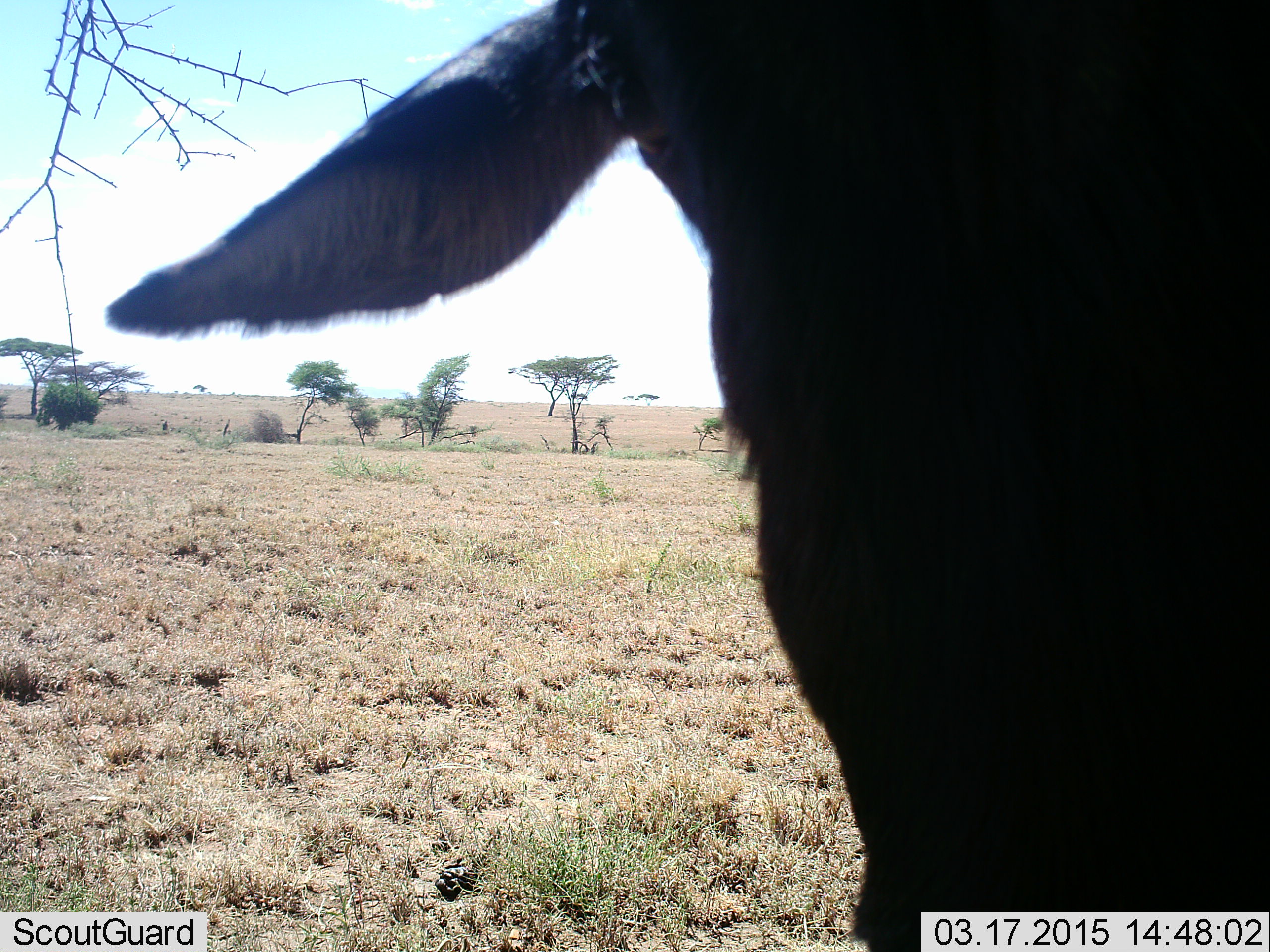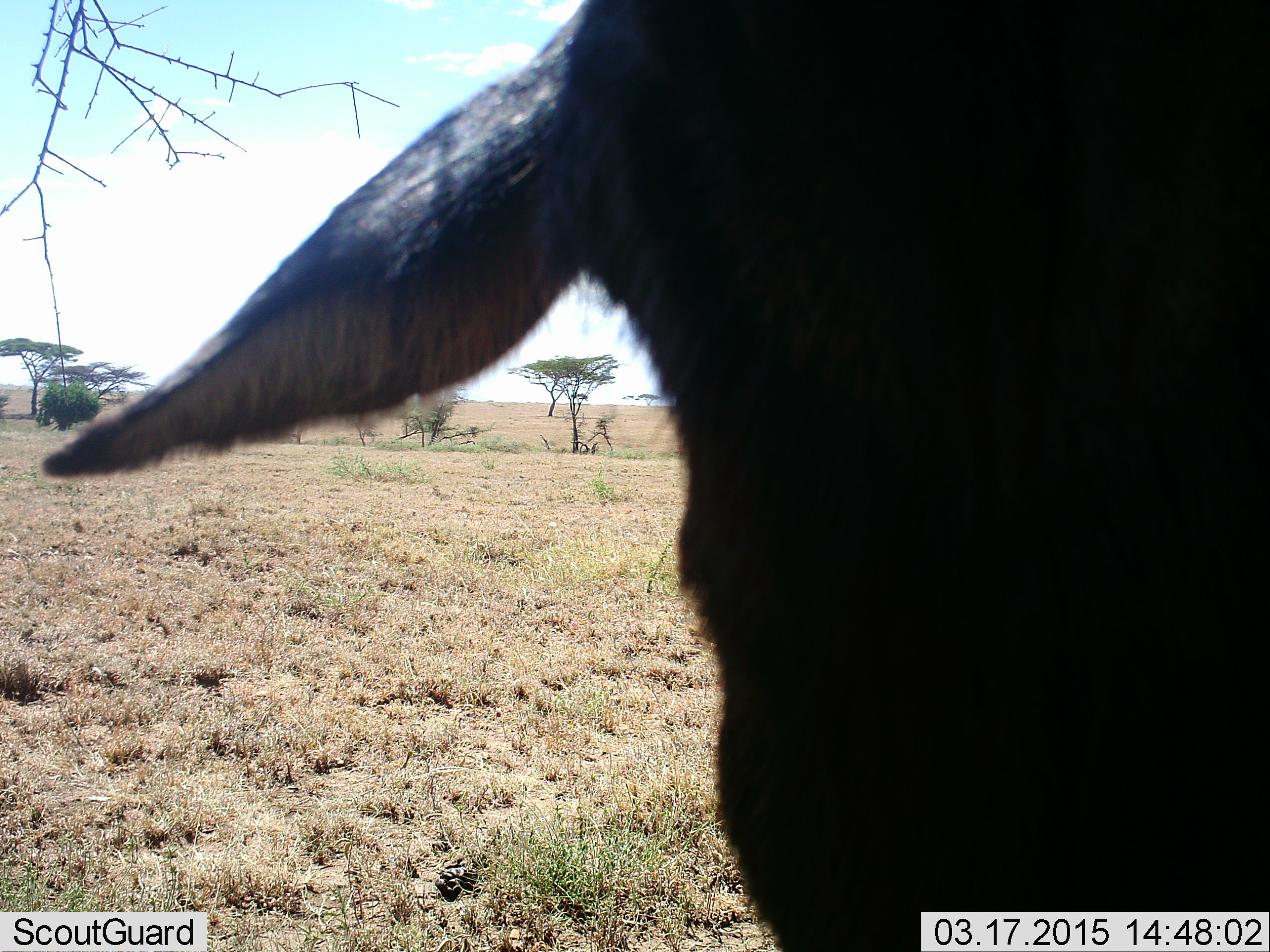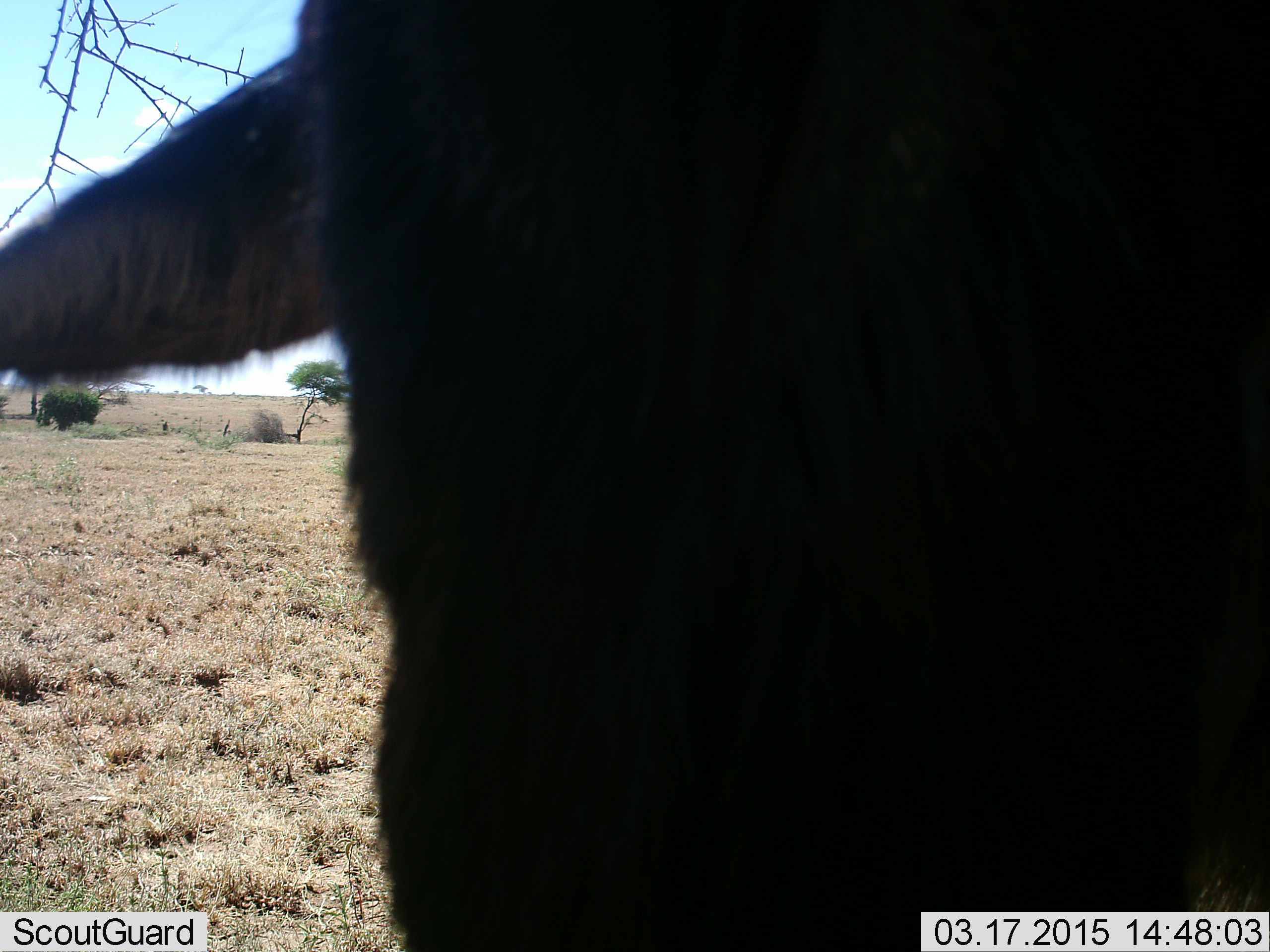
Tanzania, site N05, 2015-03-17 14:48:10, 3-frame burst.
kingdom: Animalia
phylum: Chordata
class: Mammalia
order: Artiodactyla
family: Bovidae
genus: Connochaetes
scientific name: Connochaetes taurinus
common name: blue wildebeest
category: wildebeest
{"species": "wildebeest (blue wildebeest) (Connochaetes taurinus)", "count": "1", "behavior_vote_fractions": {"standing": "67%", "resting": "11%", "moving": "22%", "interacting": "22%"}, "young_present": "0%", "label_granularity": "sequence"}